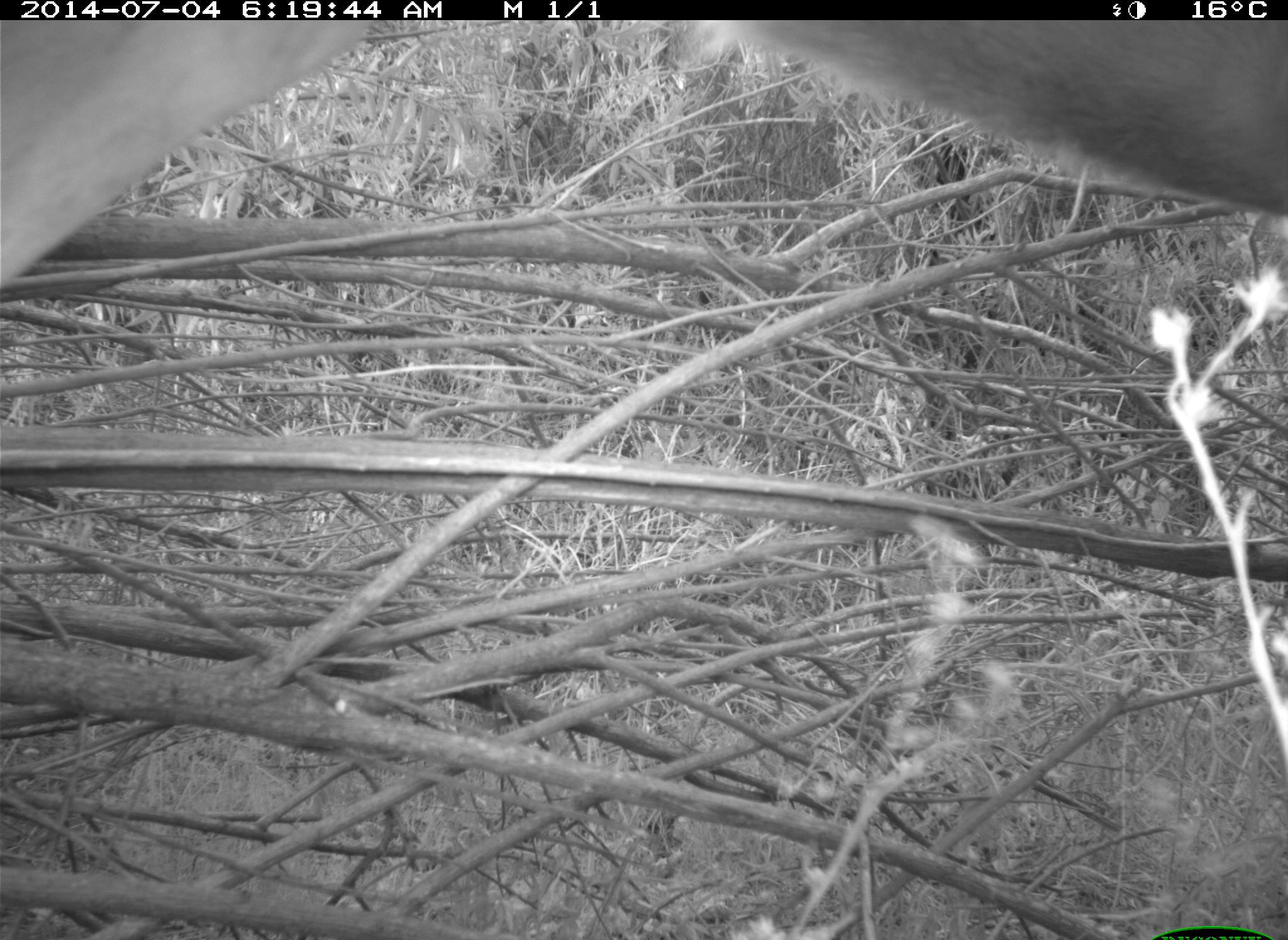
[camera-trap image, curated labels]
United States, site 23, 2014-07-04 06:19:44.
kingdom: Animalia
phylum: Chordata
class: Mammalia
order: Artiodactyla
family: Cervidae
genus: Odocoileus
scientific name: Odocoileus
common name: deer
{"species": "deer (Odocoileus)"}